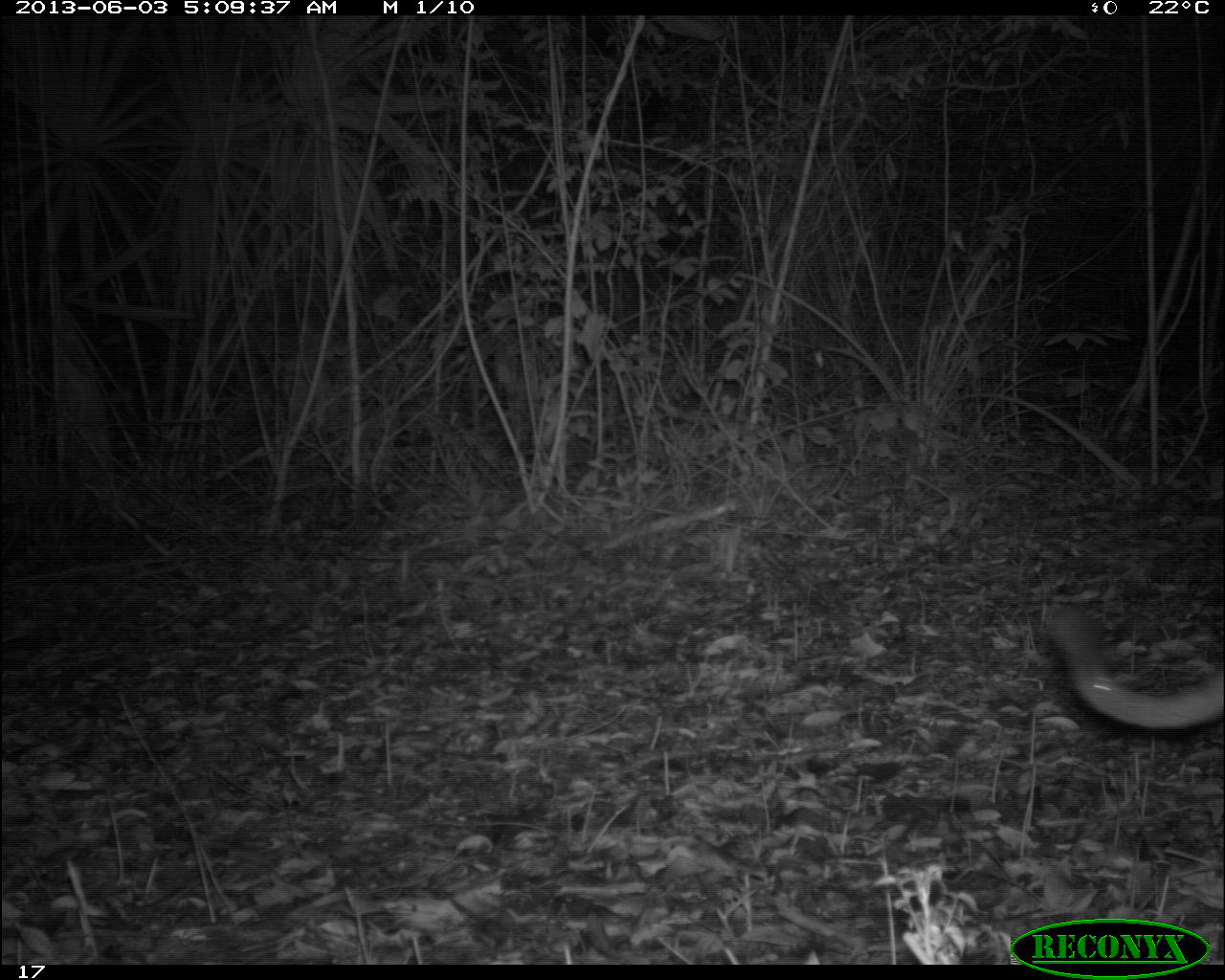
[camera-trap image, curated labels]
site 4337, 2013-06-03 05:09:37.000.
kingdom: Animalia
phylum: Chordata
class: Mammalia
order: Carnivora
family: Felidae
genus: Puma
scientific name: Puma concolor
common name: mountain lion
Puma concolor (mountain lion), count 1, sex male.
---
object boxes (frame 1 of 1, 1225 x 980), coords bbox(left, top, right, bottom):
puma concolor: bbox(1041, 594, 1220, 729)